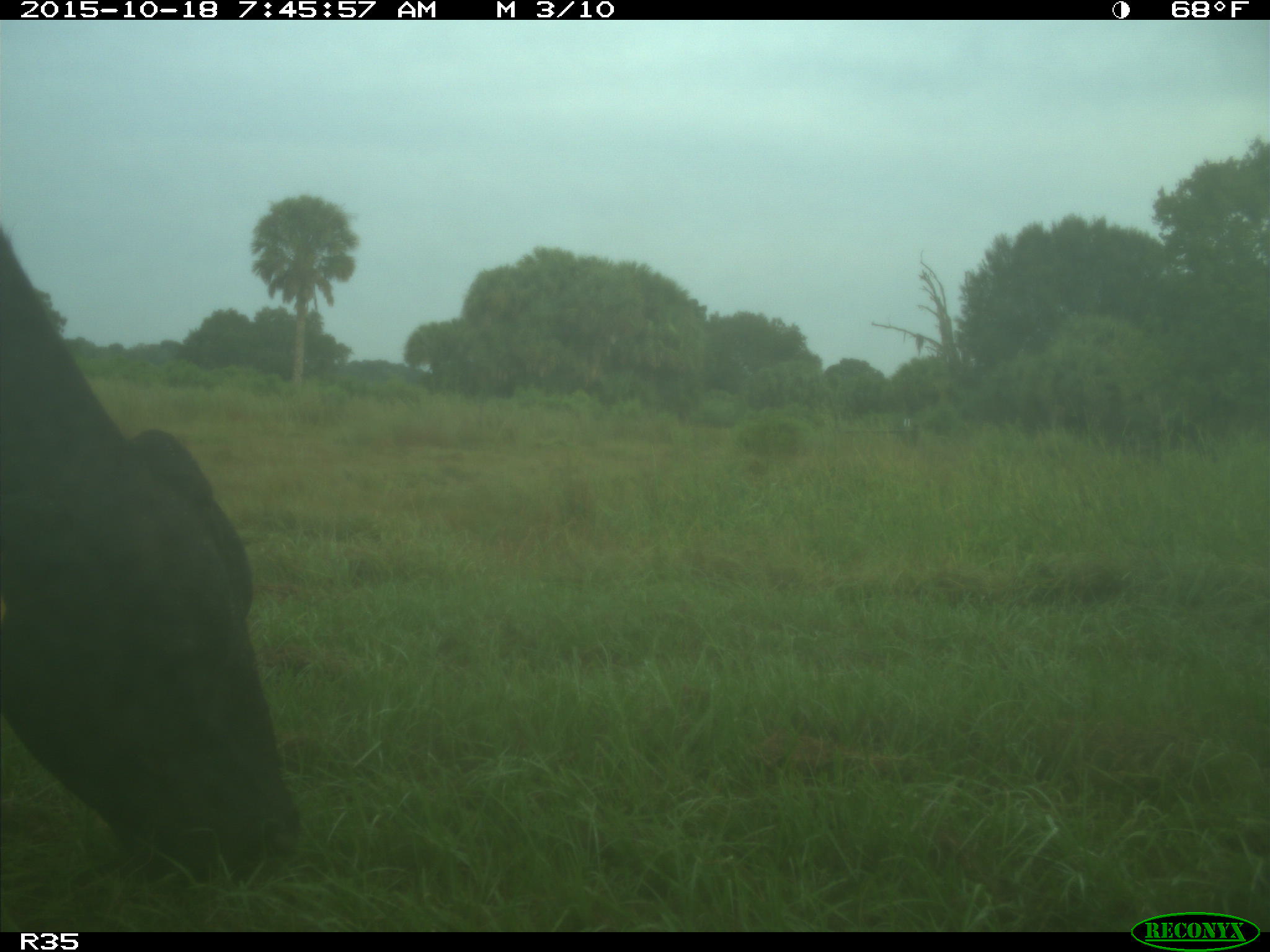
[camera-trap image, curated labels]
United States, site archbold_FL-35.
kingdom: Animalia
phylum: Chordata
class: Mammalia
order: Artiodactyla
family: Bovidae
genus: Bos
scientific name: Bos taurus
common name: domestic cow